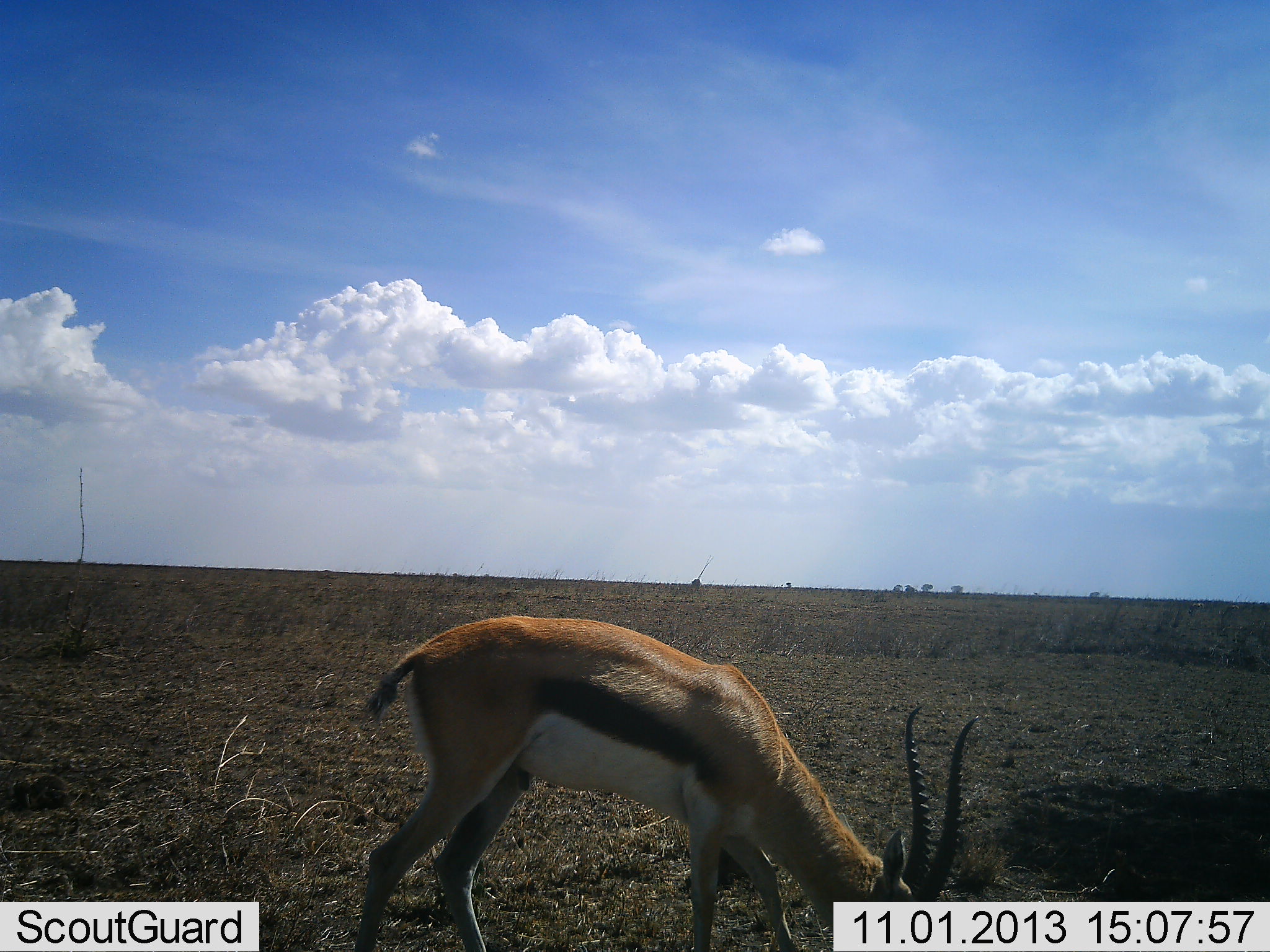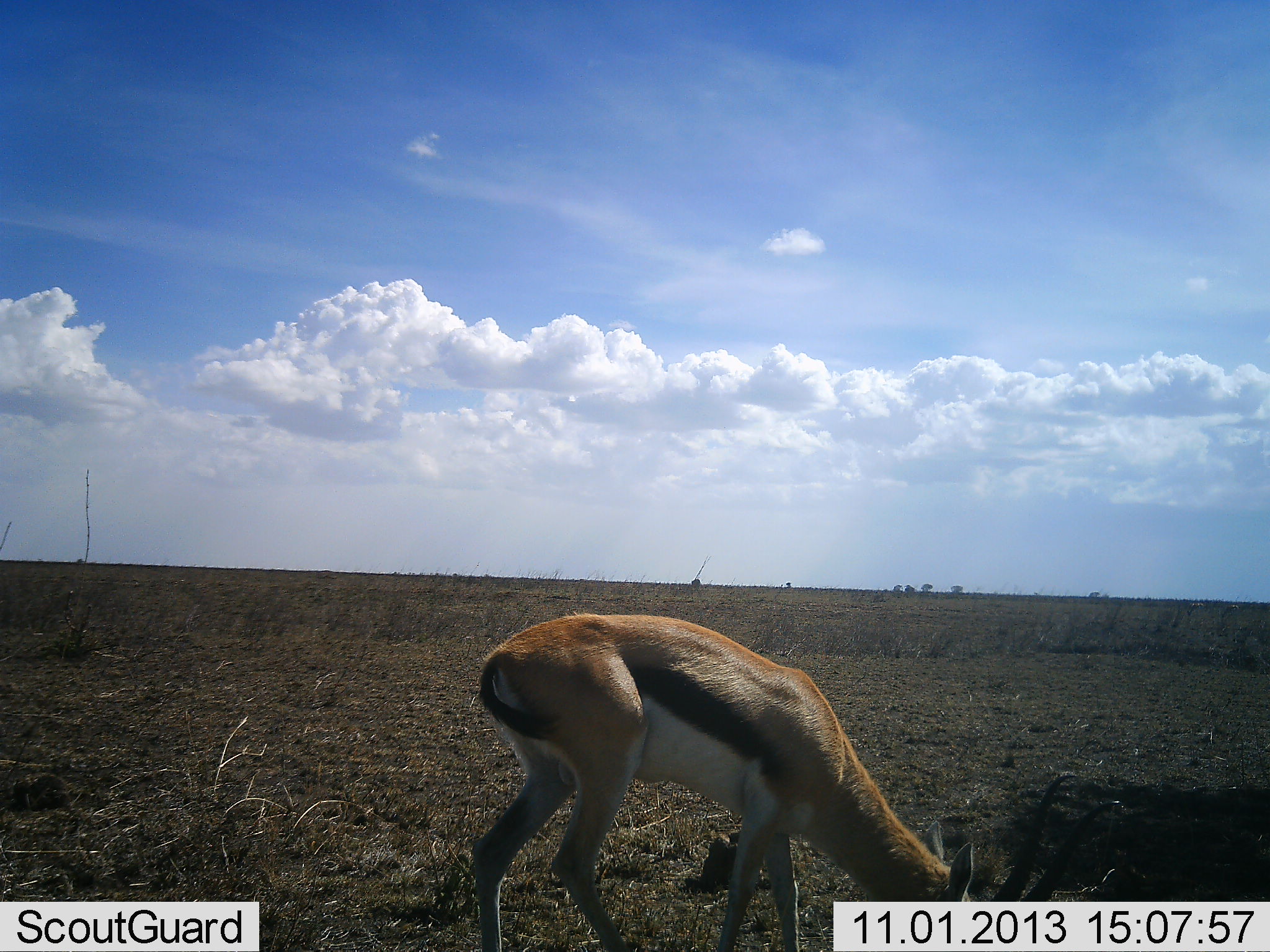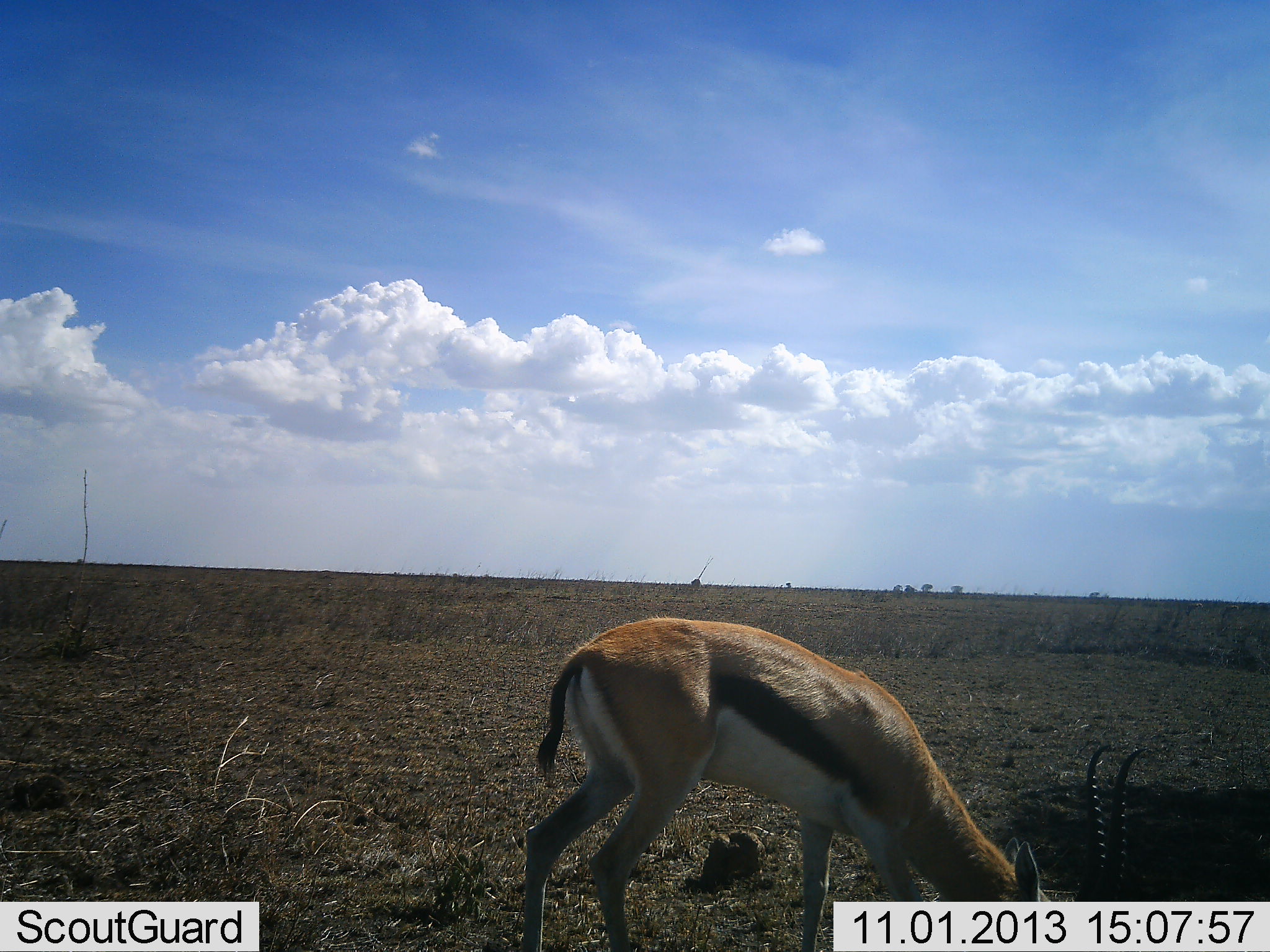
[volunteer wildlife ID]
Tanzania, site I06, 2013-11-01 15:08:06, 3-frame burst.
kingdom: Animalia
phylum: Chordata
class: Mammalia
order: Artiodactyla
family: Bovidae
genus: Eudorcas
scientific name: Eudorcas thomsonii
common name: thomson's gazelle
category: gazellethomsons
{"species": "gazellethomsons (thomson's gazelle) (Eudorcas thomsonii)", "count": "1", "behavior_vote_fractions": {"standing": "15%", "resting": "3%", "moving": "12%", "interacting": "0%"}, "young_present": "0%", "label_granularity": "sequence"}